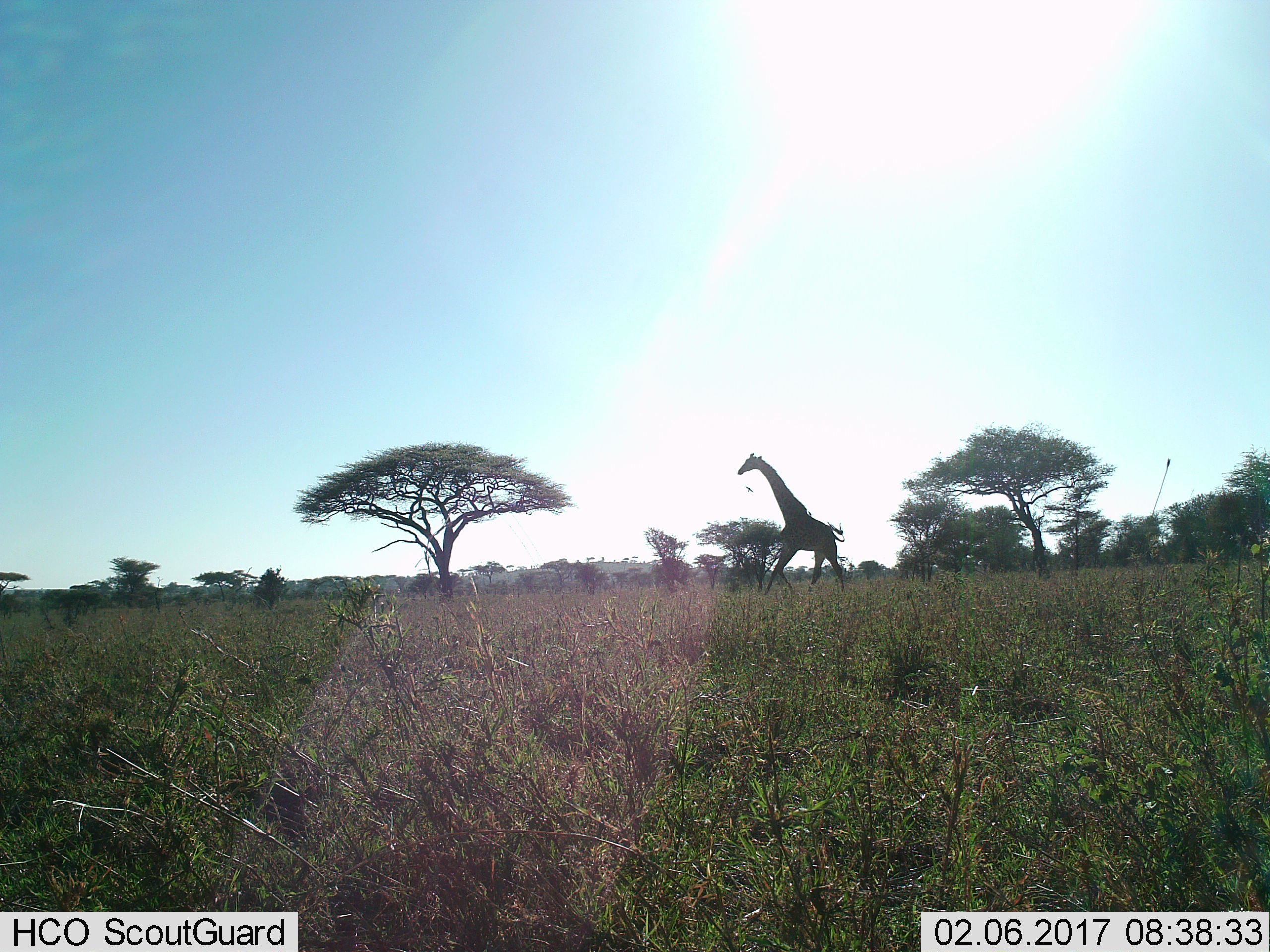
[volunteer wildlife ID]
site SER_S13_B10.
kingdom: Animalia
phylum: Chordata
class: Mammalia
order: Artiodactyla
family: Giraffidae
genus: Giraffa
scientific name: Giraffa camelopardalis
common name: giraffe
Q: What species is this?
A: Giraffe (Giraffa camelopardalis).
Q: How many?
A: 1.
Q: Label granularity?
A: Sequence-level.